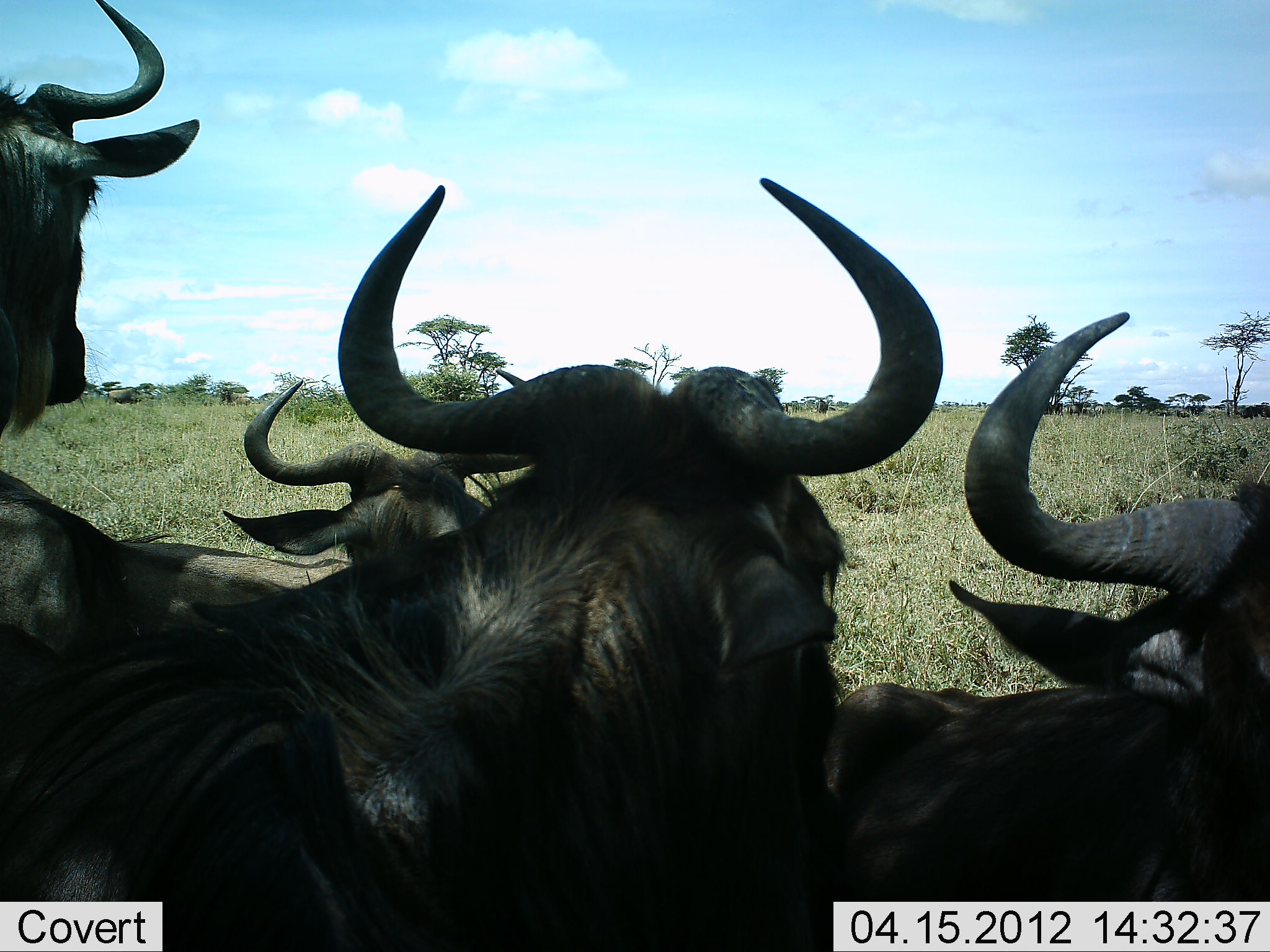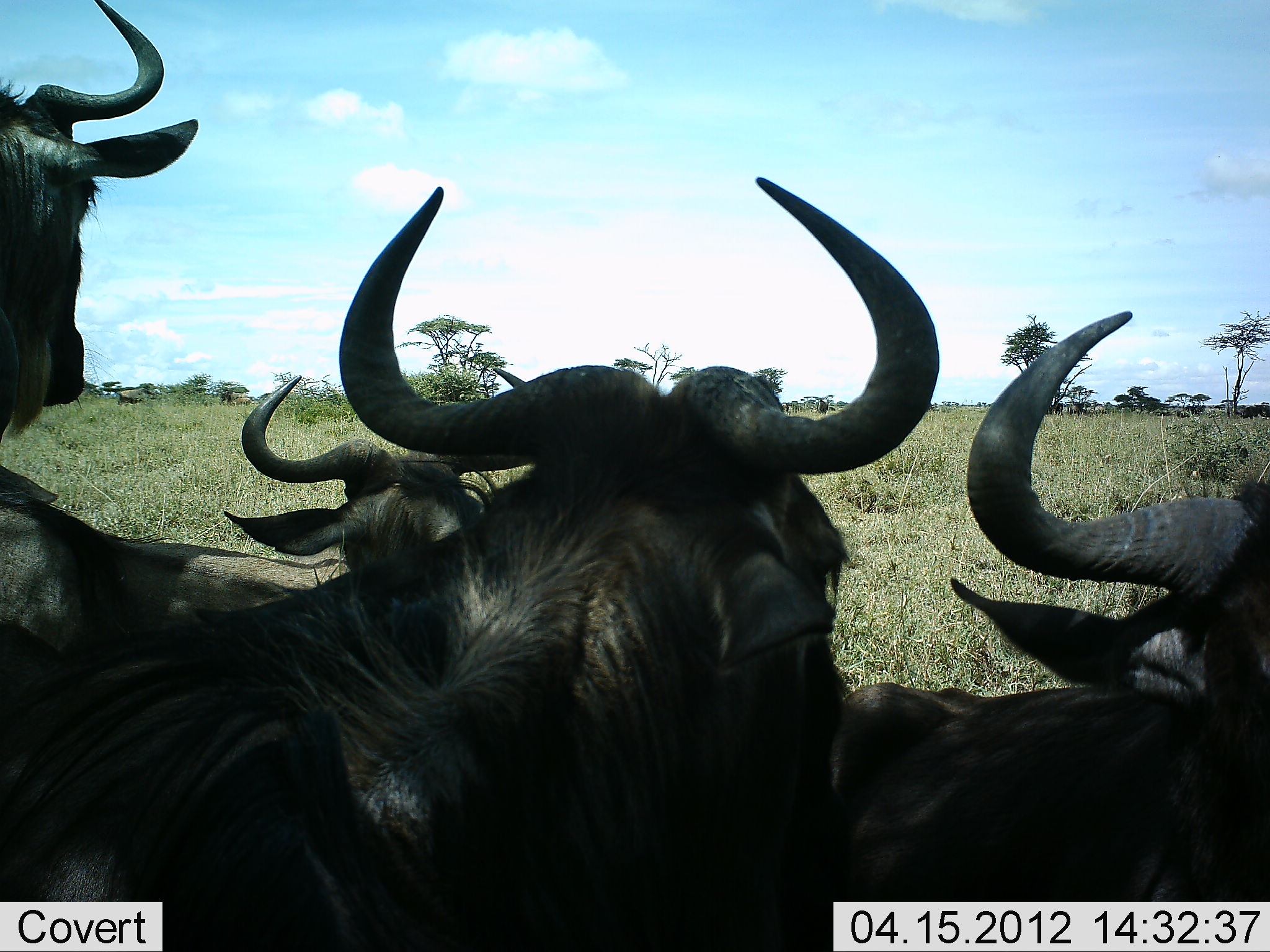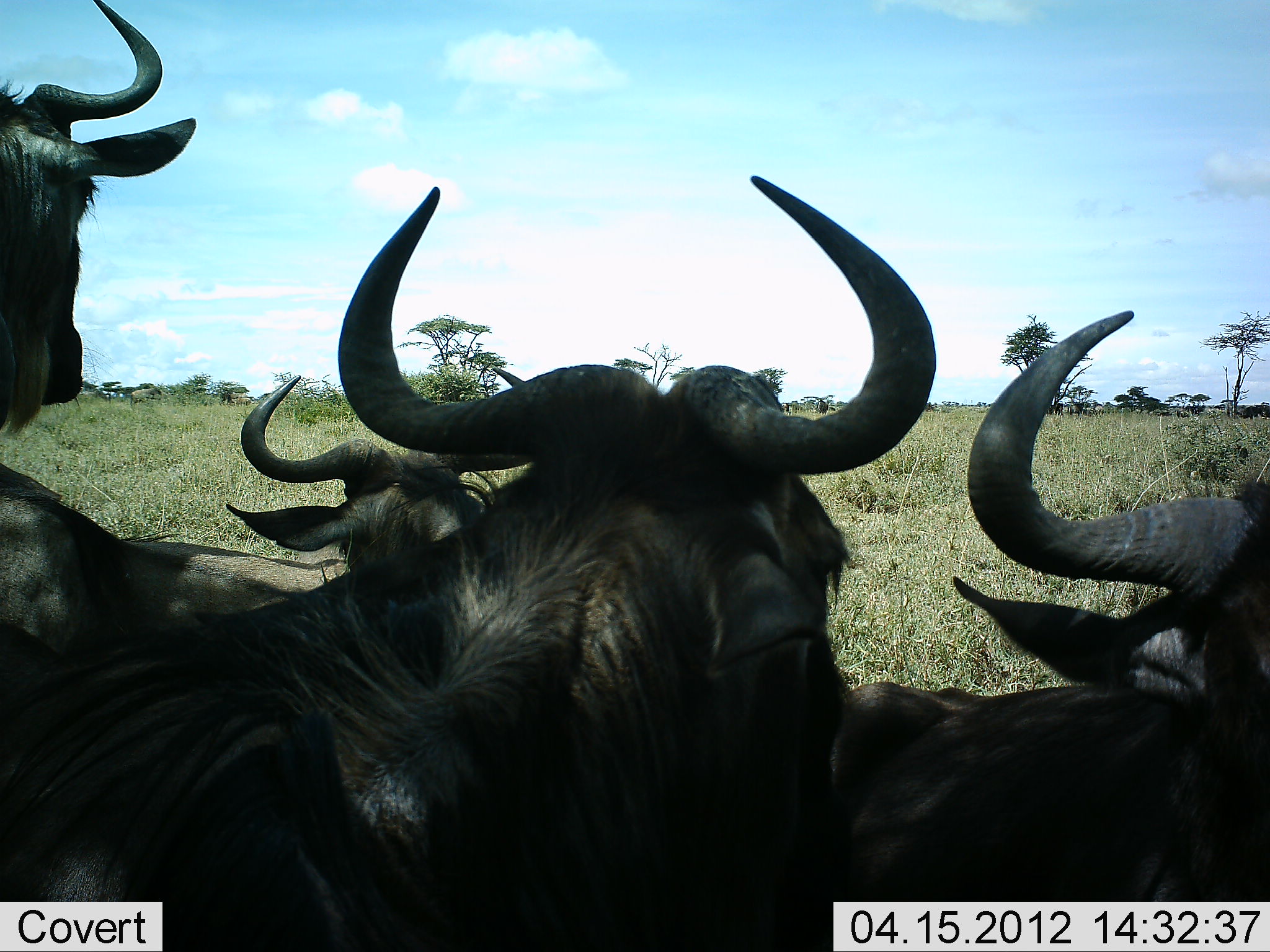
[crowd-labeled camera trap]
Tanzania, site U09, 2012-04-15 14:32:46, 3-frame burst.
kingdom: Animalia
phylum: Chordata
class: Mammalia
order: Artiodactyla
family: Bovidae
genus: Connochaetes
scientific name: Connochaetes taurinus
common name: blue wildebeest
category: wildebeest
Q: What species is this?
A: Wildebeest (blue wildebeest) (Connochaetes taurinus).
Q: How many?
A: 5.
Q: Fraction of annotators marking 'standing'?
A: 53%.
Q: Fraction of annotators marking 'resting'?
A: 87%.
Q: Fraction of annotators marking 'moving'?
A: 47%.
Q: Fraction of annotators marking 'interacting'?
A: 13%.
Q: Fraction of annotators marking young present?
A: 0%.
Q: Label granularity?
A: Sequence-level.